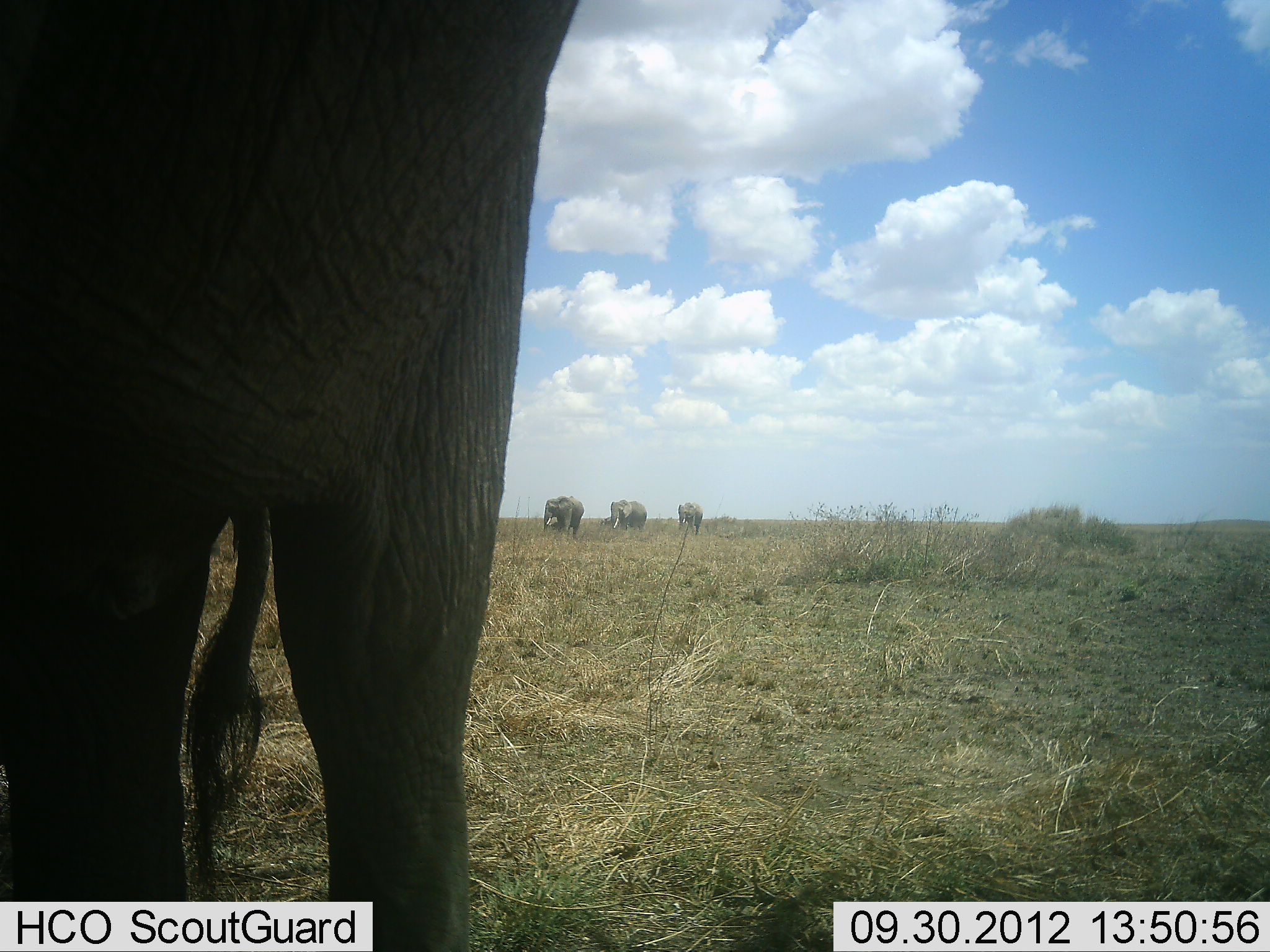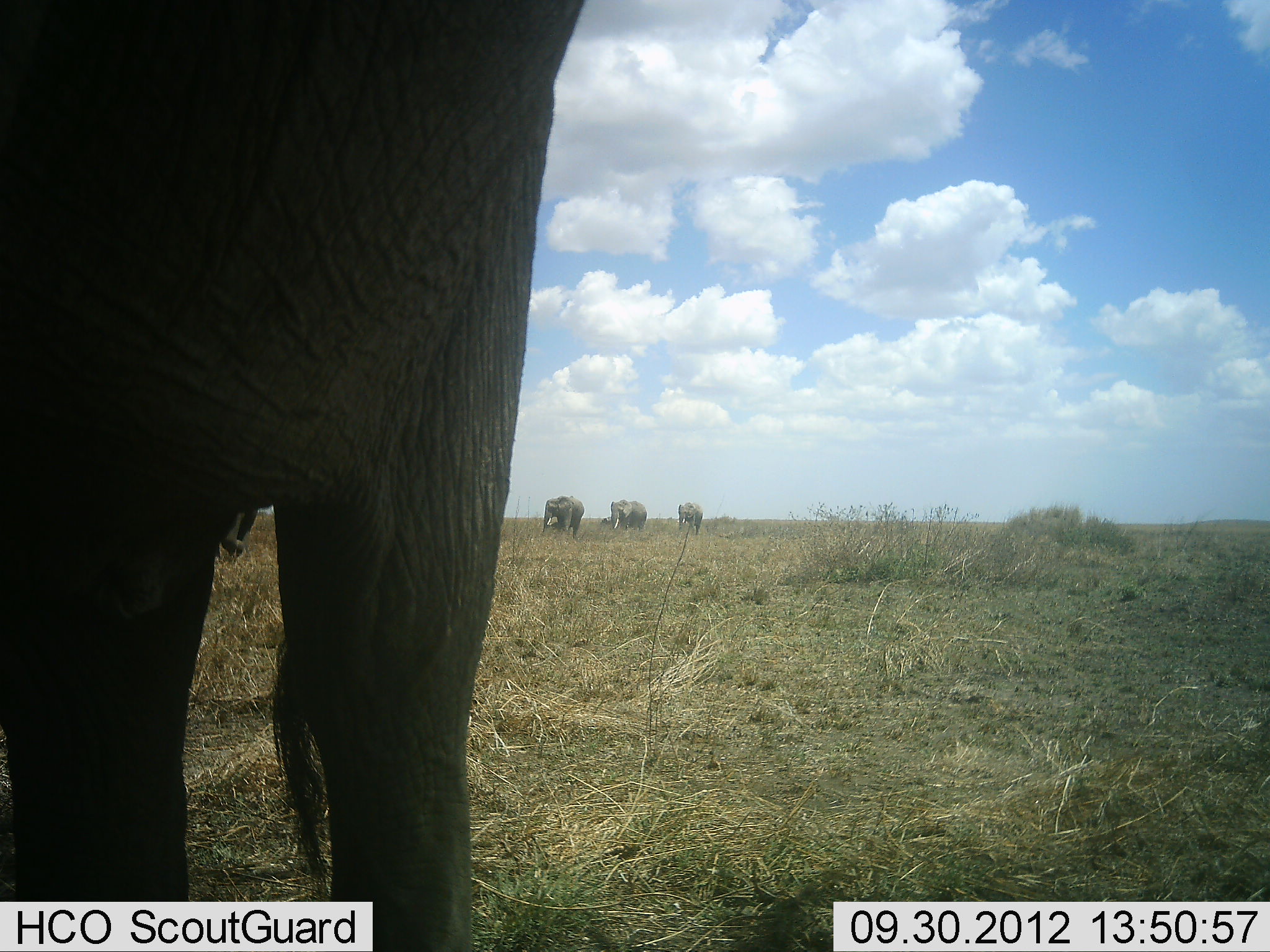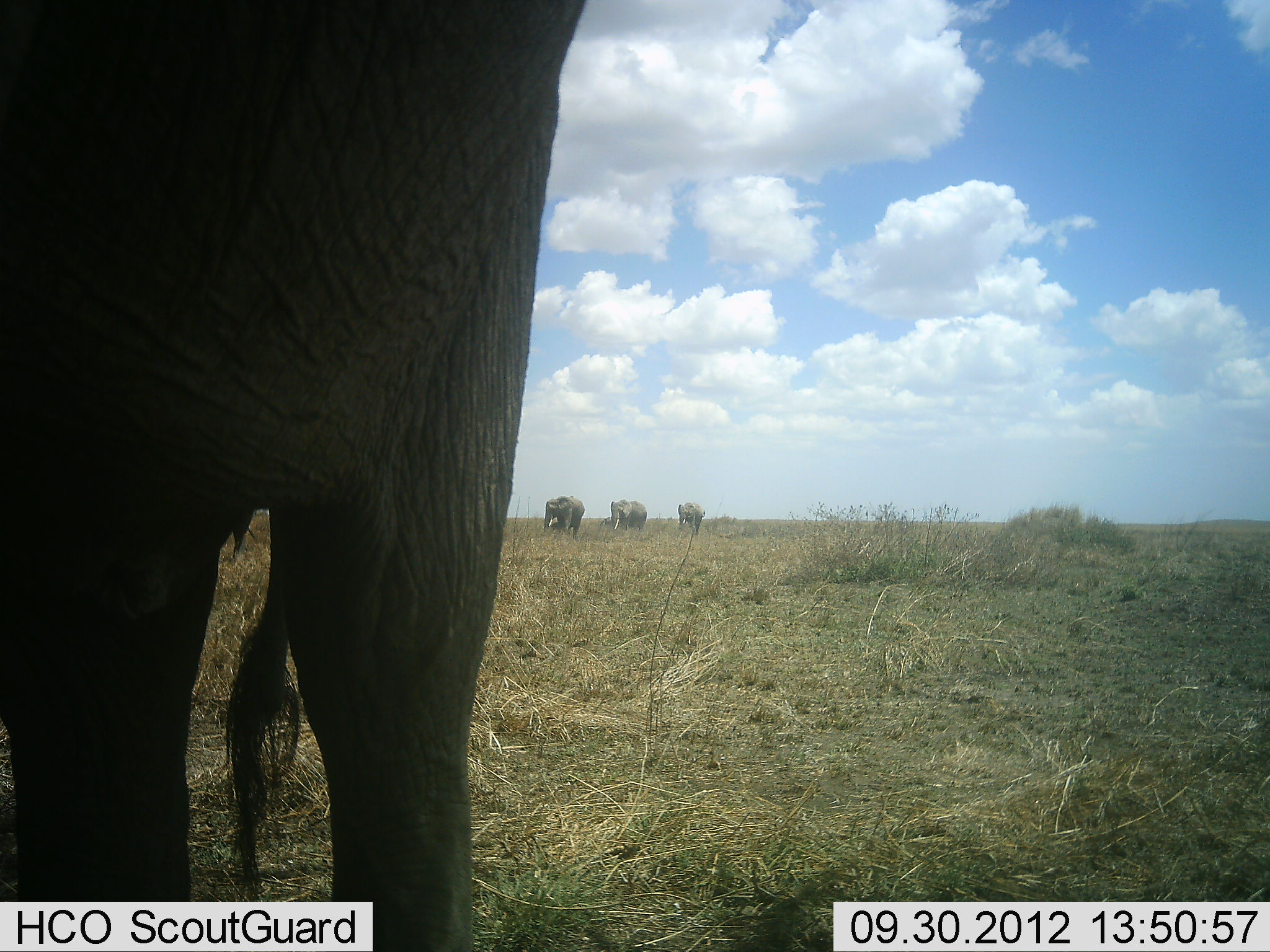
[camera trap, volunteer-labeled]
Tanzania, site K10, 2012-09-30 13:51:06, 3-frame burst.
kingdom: Animalia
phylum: Chordata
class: Mammalia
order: Proboscidea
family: Elephantidae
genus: Loxodonta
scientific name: Loxodonta africana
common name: african bush elephant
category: elephant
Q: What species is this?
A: Elephant (african bush elephant) (Loxodonta africana).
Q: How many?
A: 5.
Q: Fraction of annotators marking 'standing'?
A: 90%.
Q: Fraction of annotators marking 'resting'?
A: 0%.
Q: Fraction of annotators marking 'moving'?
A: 10%.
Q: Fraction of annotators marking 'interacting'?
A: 0%.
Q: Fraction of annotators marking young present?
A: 0%.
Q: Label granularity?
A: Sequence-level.